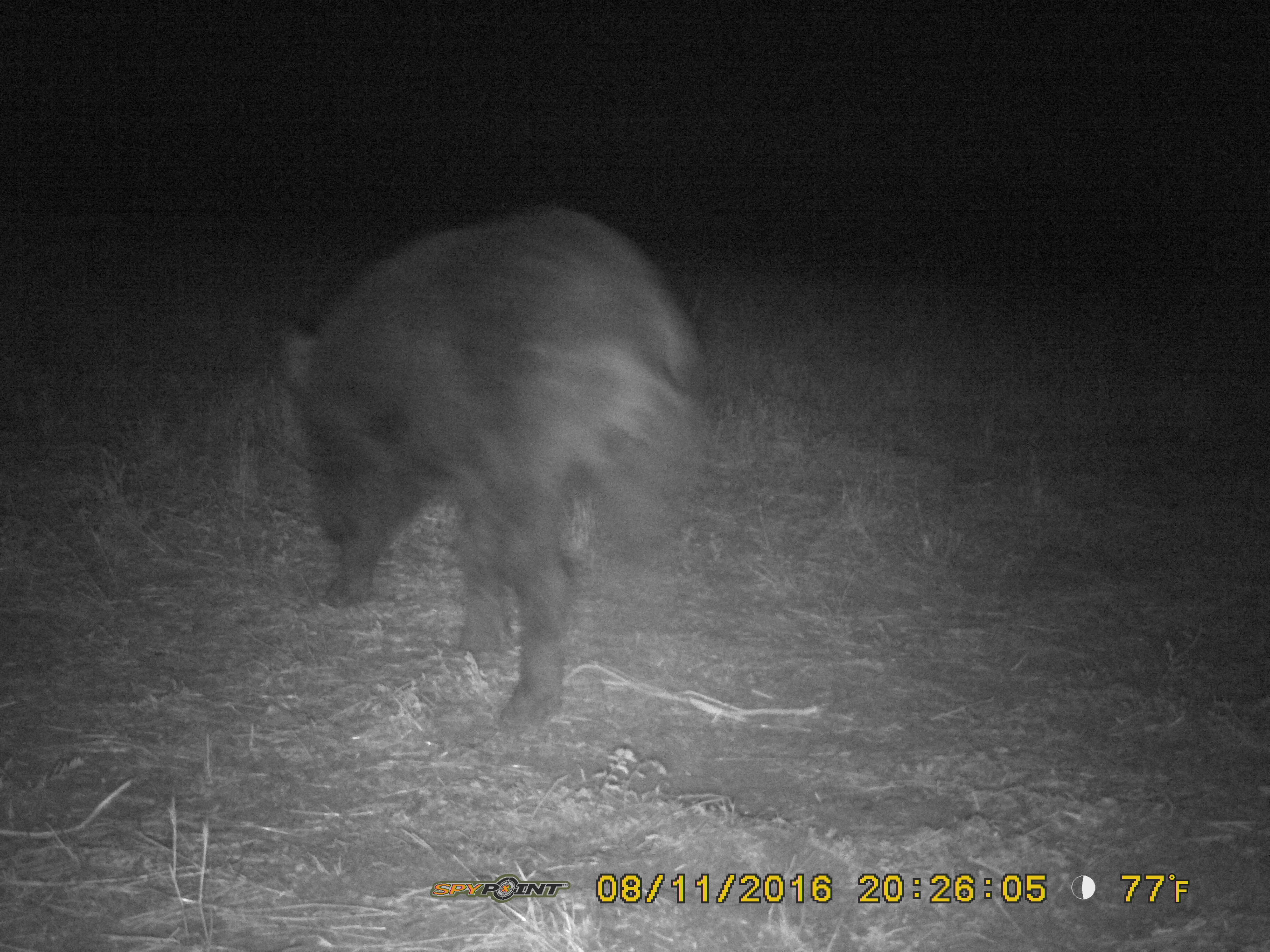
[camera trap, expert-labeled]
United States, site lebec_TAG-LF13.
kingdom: Animalia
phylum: Chordata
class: Mammalia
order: Artiodactyla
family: Suidae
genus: Sus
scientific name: Sus scrofa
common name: wild boar